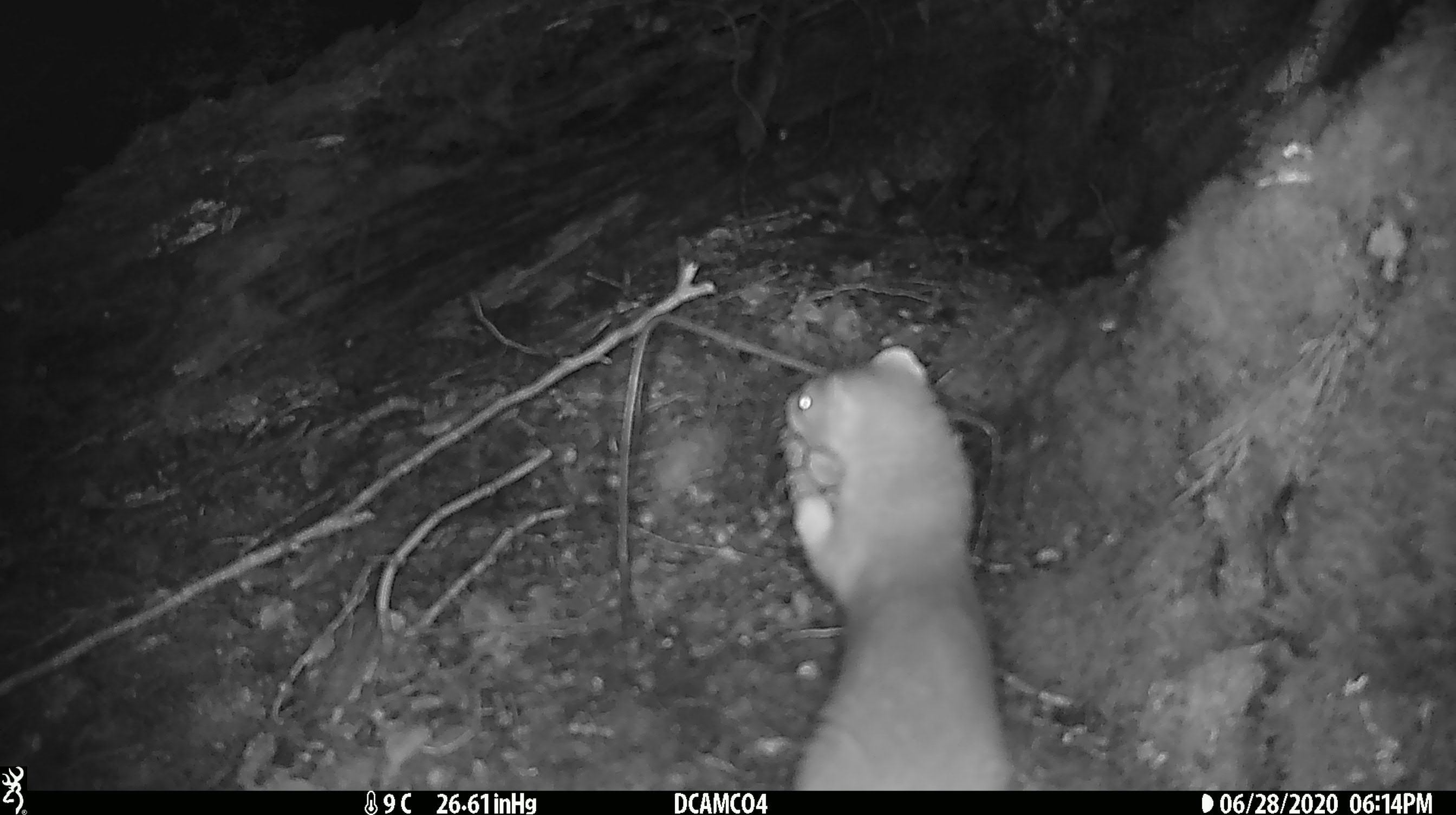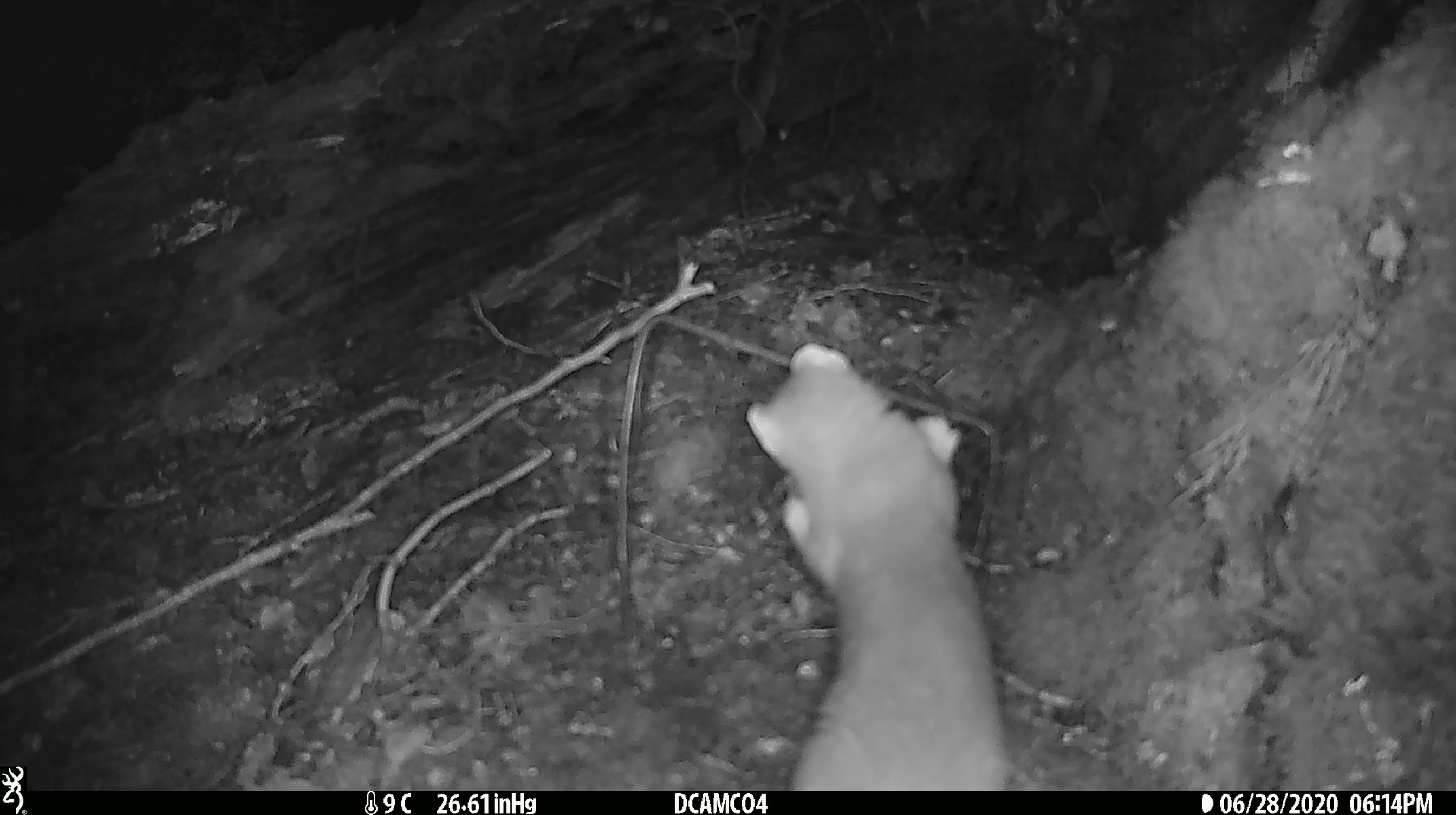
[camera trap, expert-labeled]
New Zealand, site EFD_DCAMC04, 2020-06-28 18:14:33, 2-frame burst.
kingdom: Animalia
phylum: Chordata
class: Mammalia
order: Carnivora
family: Mustelidae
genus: Mustela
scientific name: Mustela erminea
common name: stoat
Stoat (Mustela erminea).